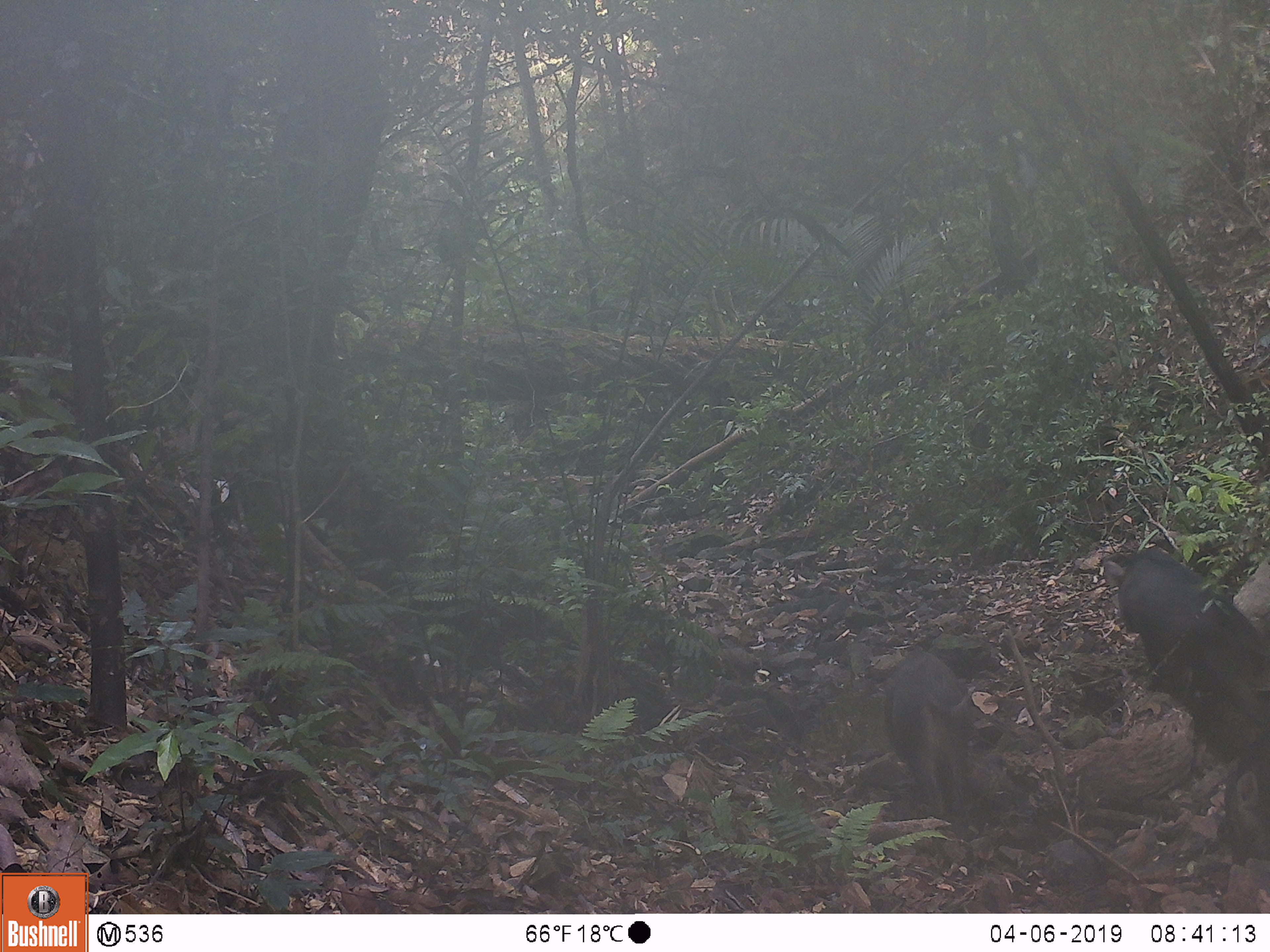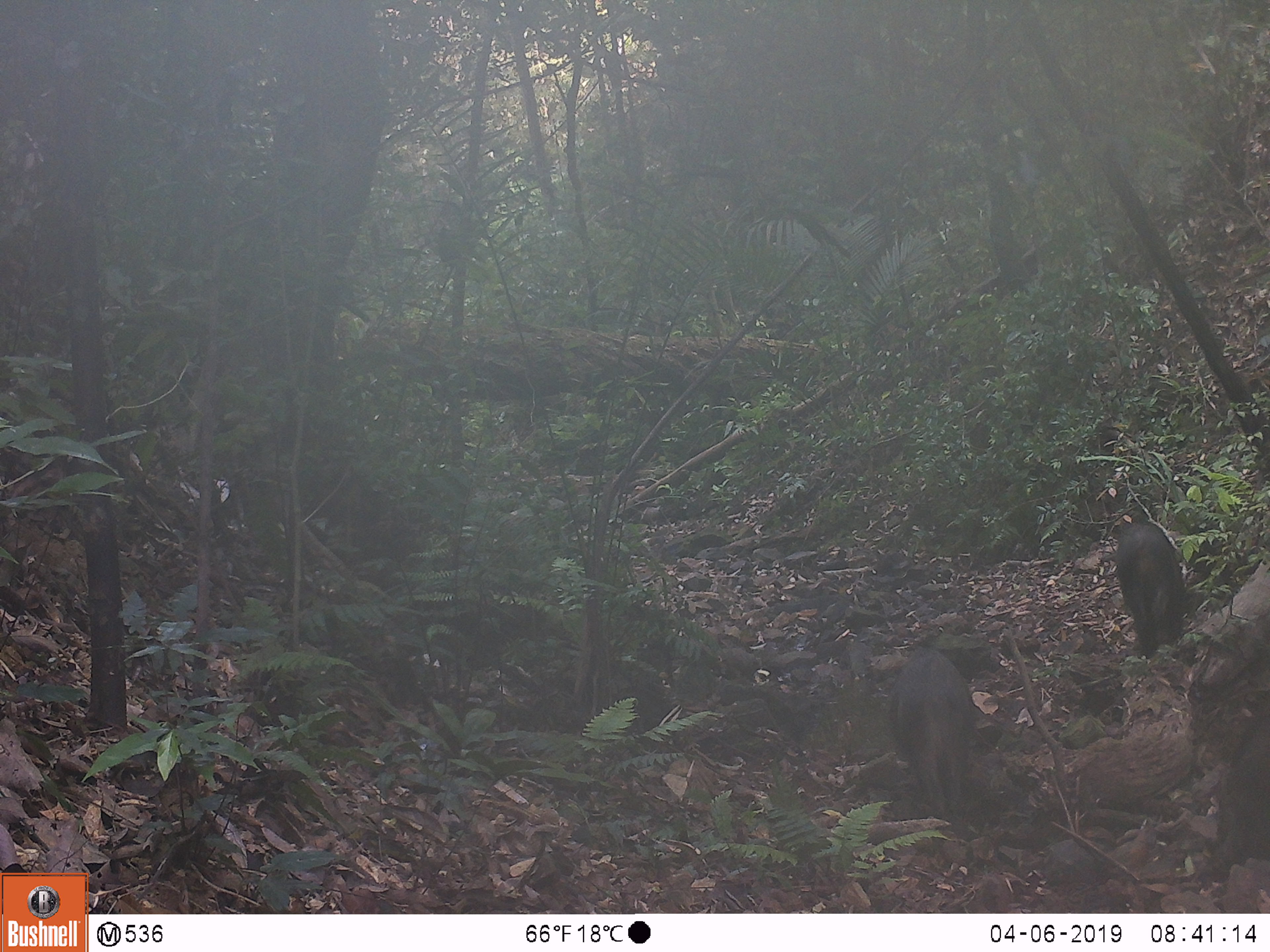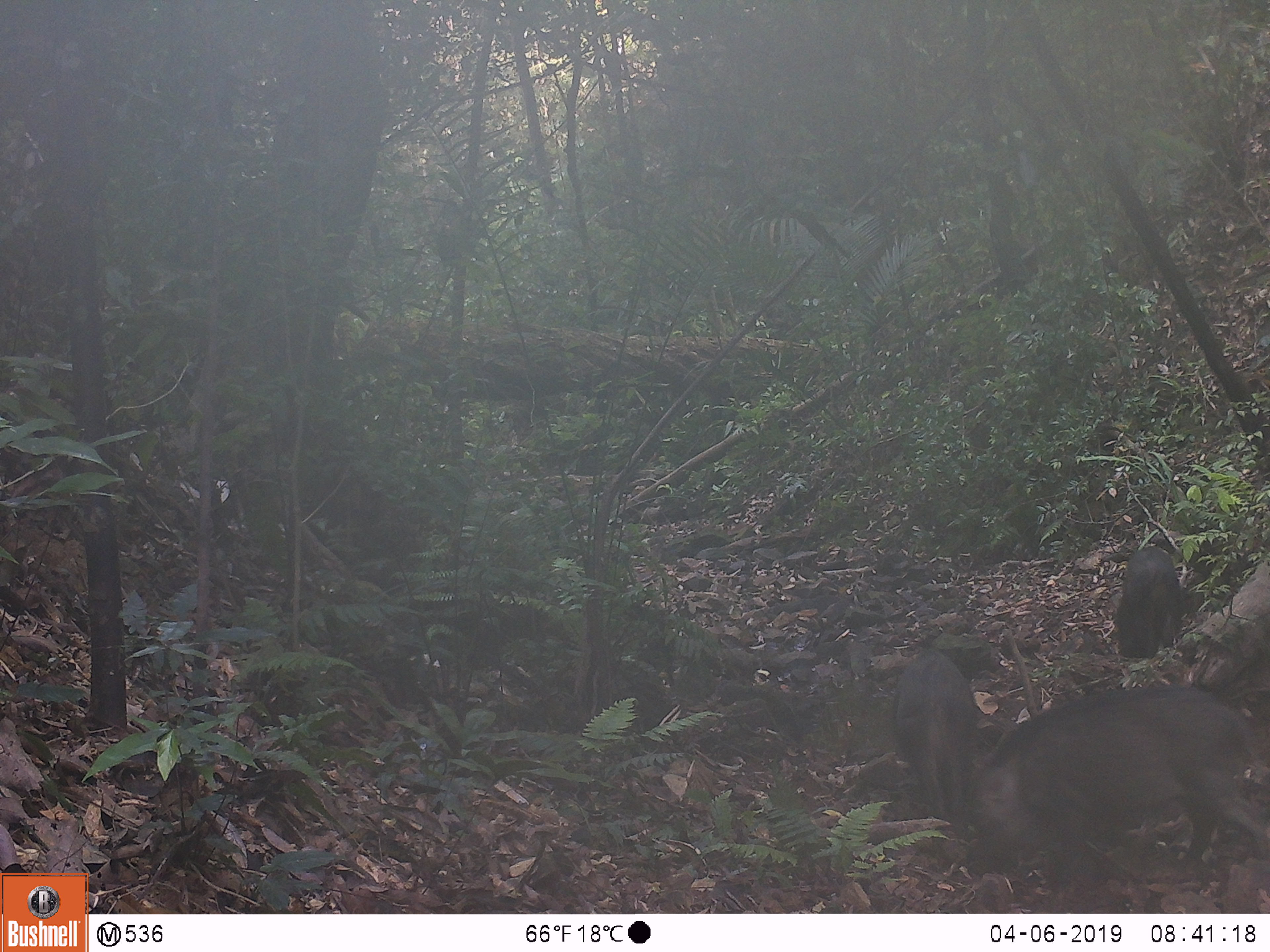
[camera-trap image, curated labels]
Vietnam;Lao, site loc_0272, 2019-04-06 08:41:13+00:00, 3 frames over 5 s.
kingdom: Animalia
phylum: Chordata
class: Mammalia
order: Artiodactyla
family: Suidae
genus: Sus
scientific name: Sus scrofa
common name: eurasian wild pig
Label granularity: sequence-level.